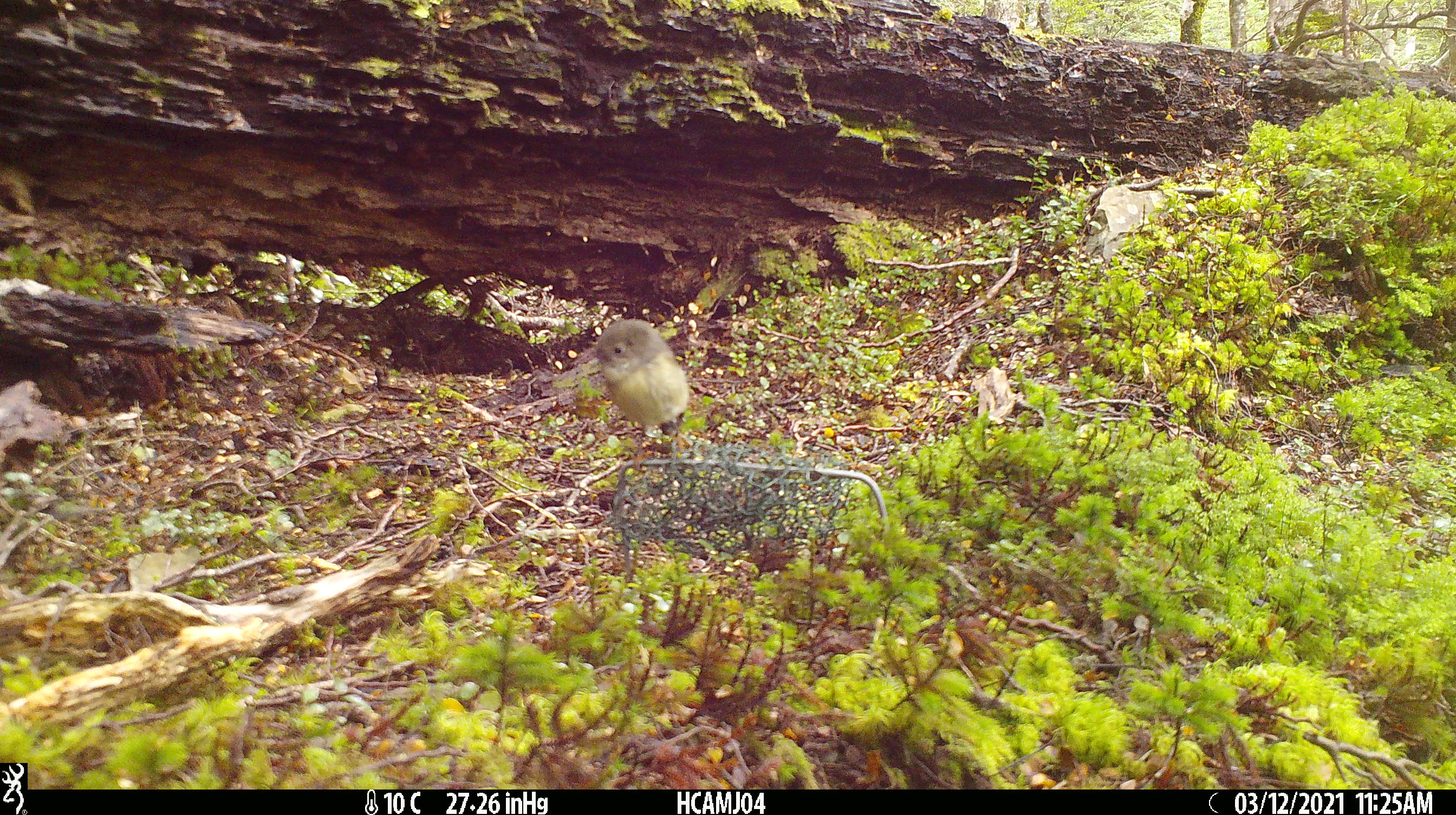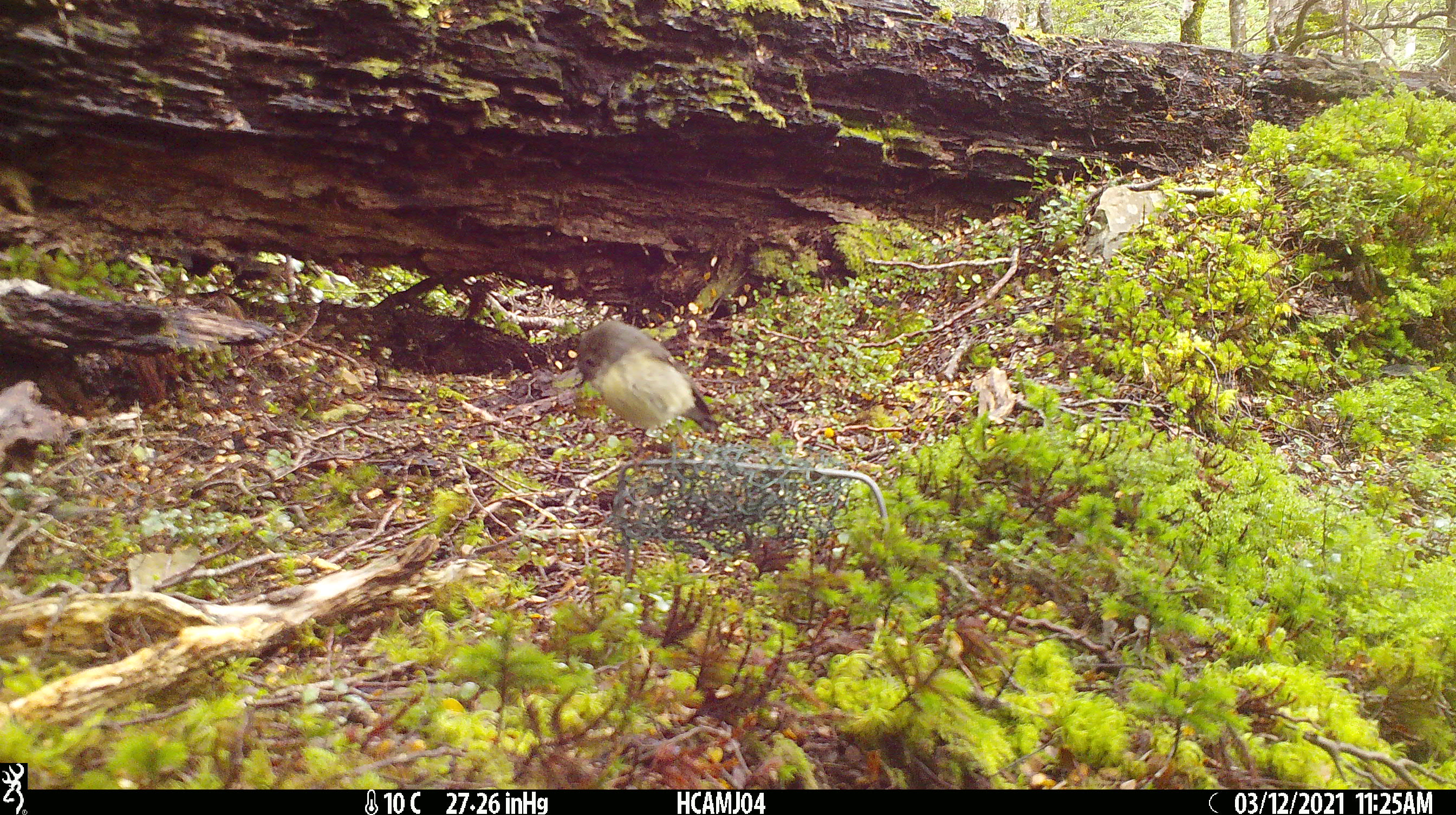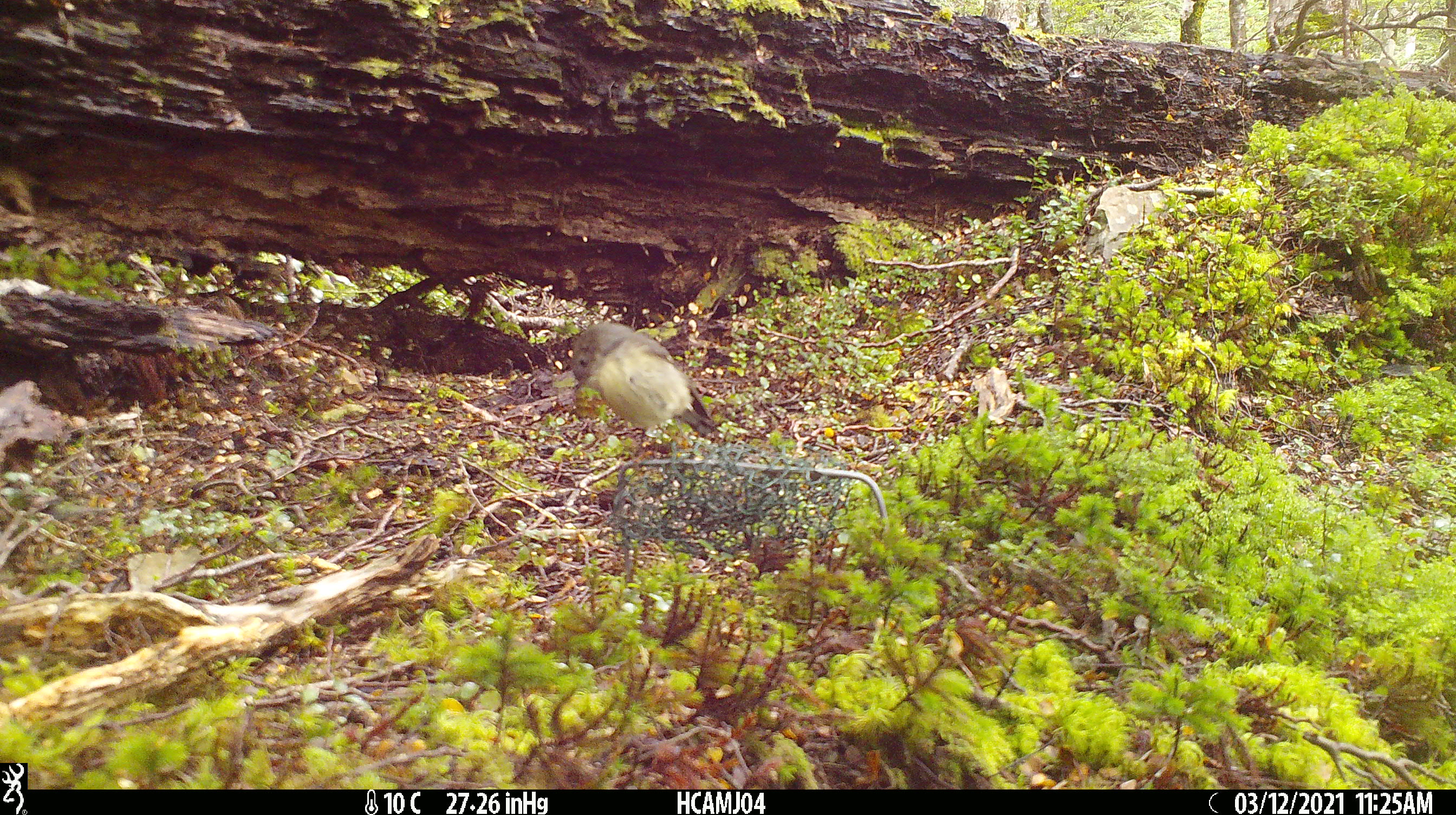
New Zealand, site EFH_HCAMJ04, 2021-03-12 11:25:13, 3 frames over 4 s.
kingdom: Animalia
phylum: Chordata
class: Aves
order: Passeriformes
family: Petroicidae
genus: Petroica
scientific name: Petroica macrocephala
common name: tomtit